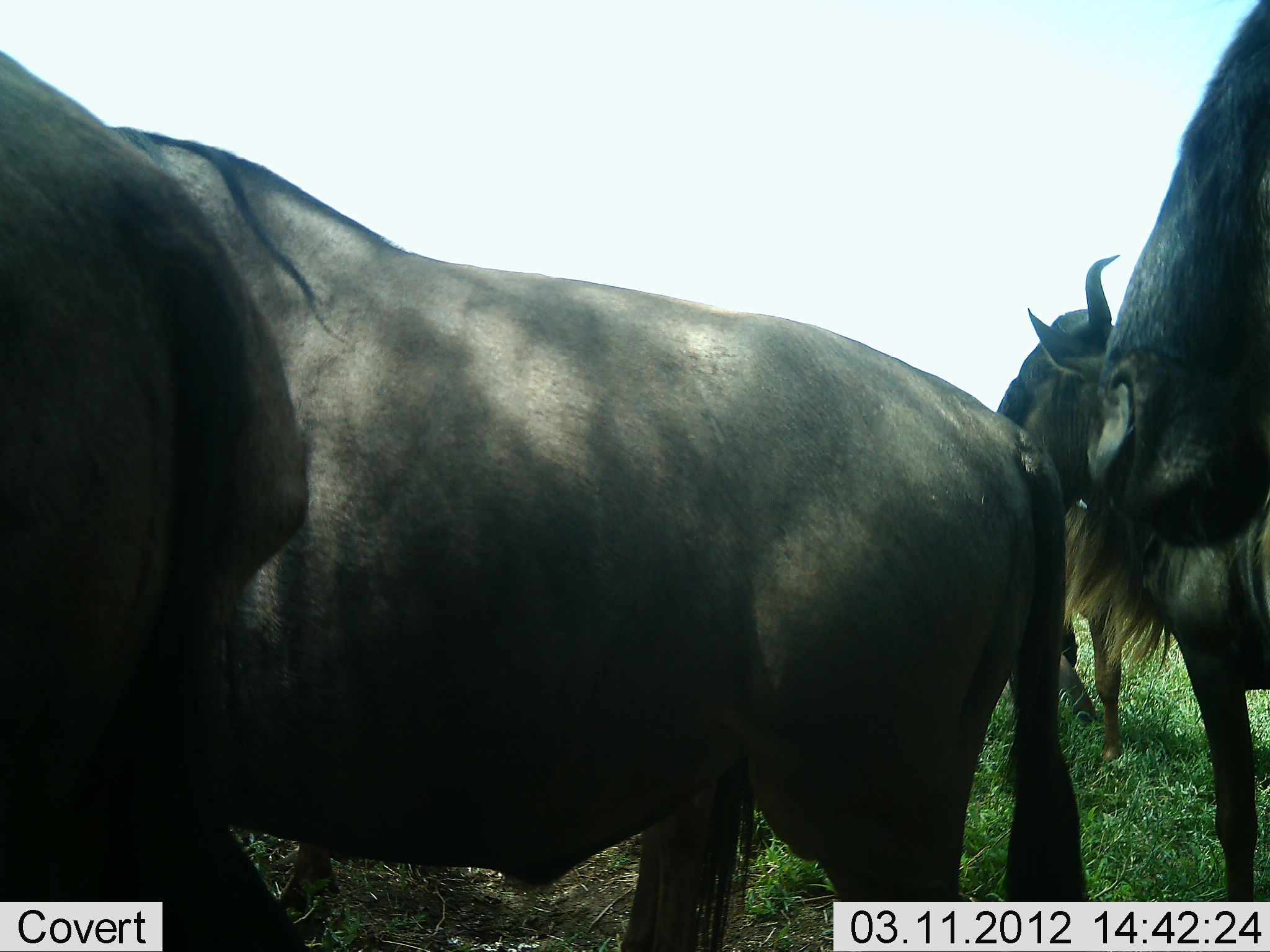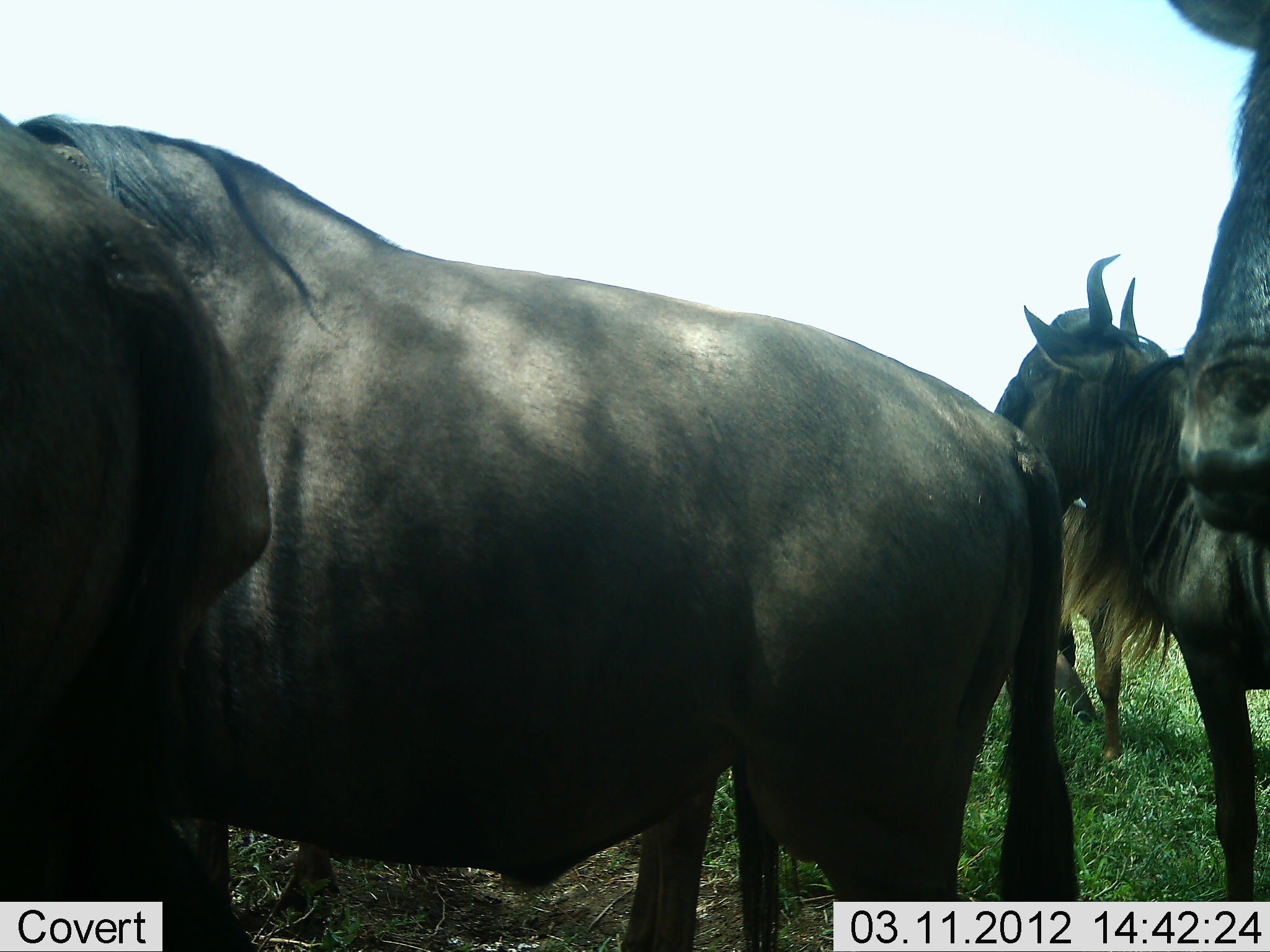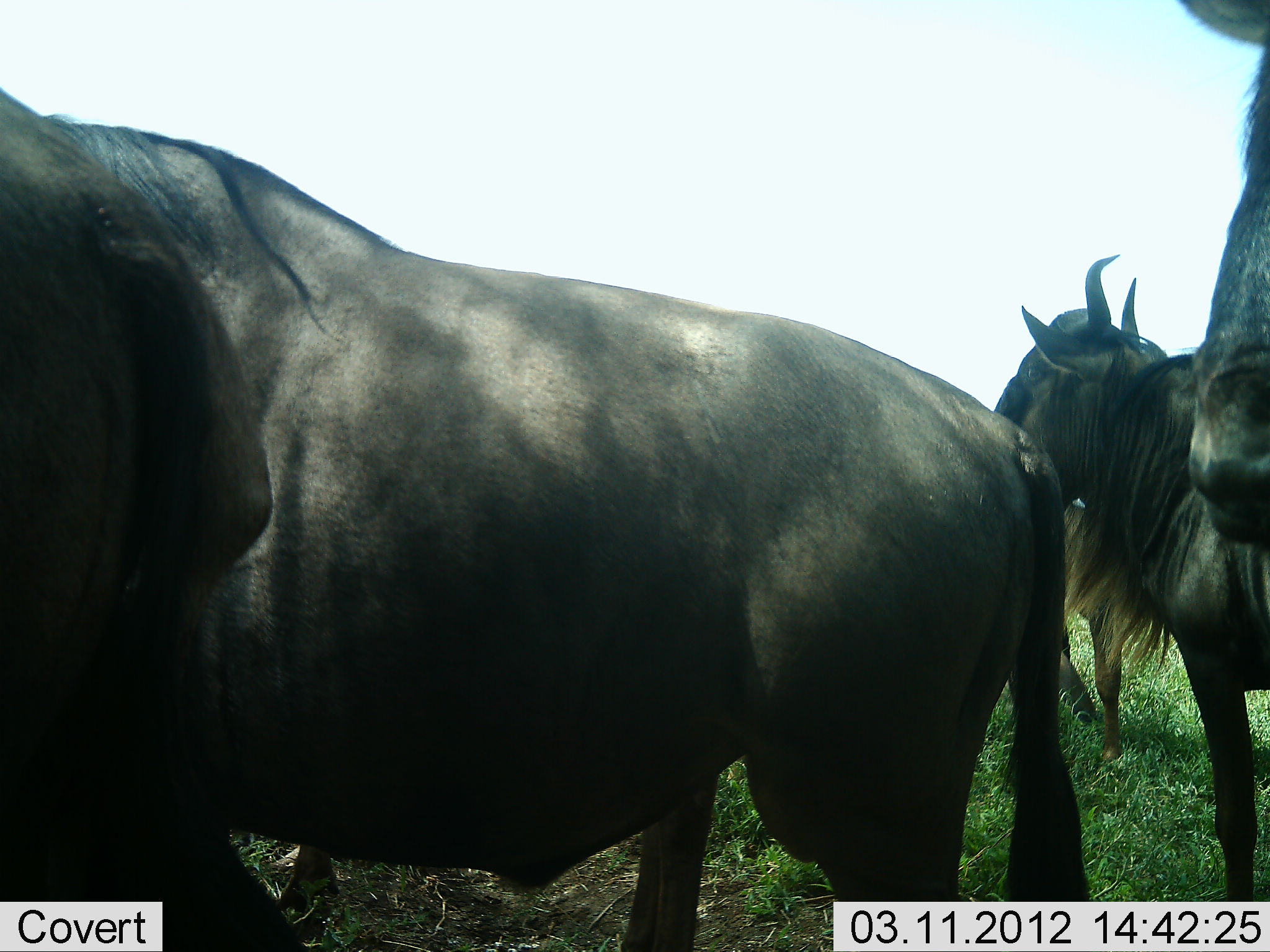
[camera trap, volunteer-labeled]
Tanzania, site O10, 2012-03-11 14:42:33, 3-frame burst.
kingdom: Animalia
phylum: Chordata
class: Mammalia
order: Artiodactyla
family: Bovidae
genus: Connochaetes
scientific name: Connochaetes taurinus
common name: blue wildebeest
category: wildebeest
Wildebeest (blue wildebeest) (Connochaetes taurinus), count 5. Behavior (volunteer vote fractions): standing 94%, resting 25%, moving 0%, interacting 6%. Young present (vote fraction): 0%. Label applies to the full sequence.